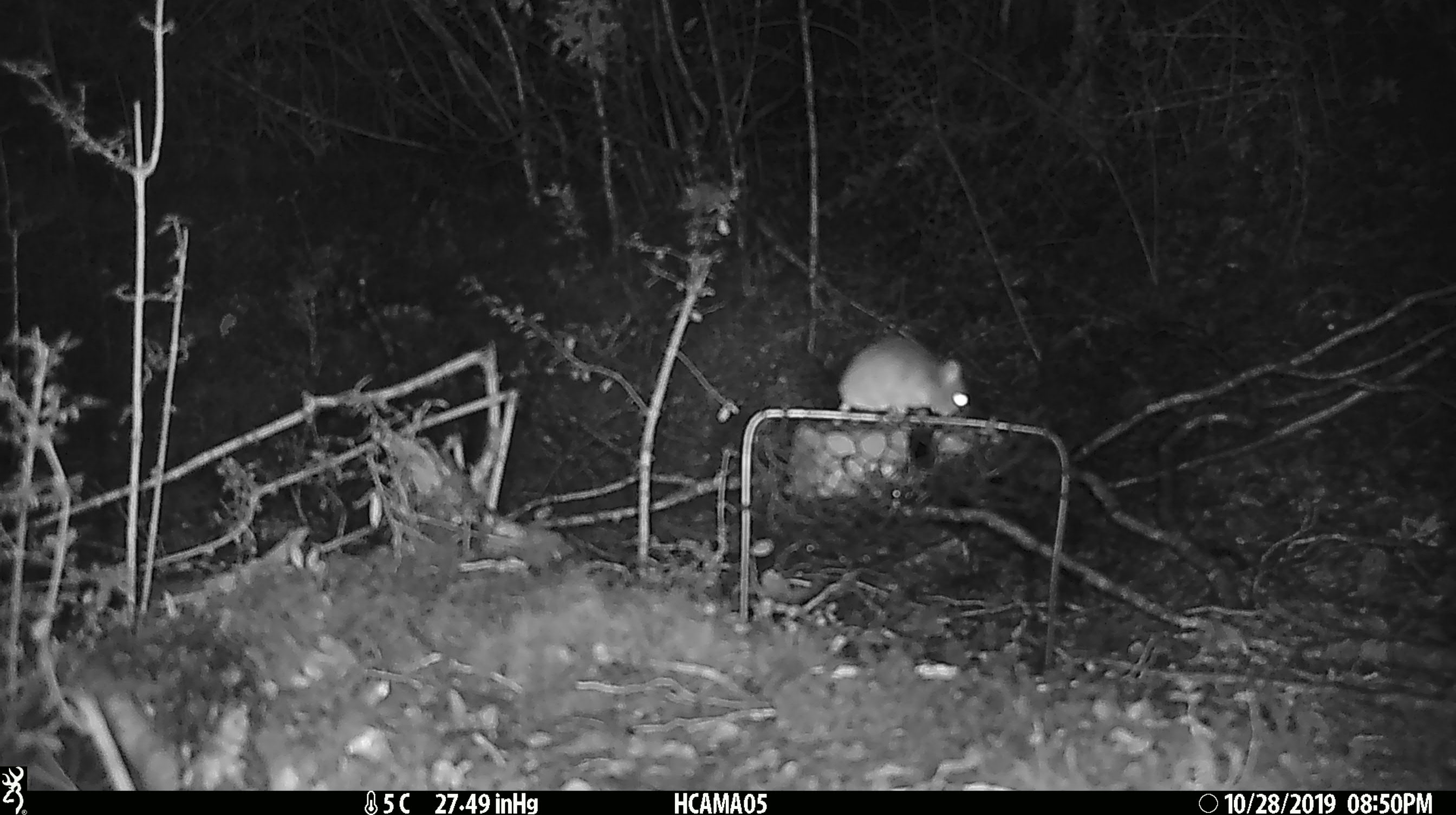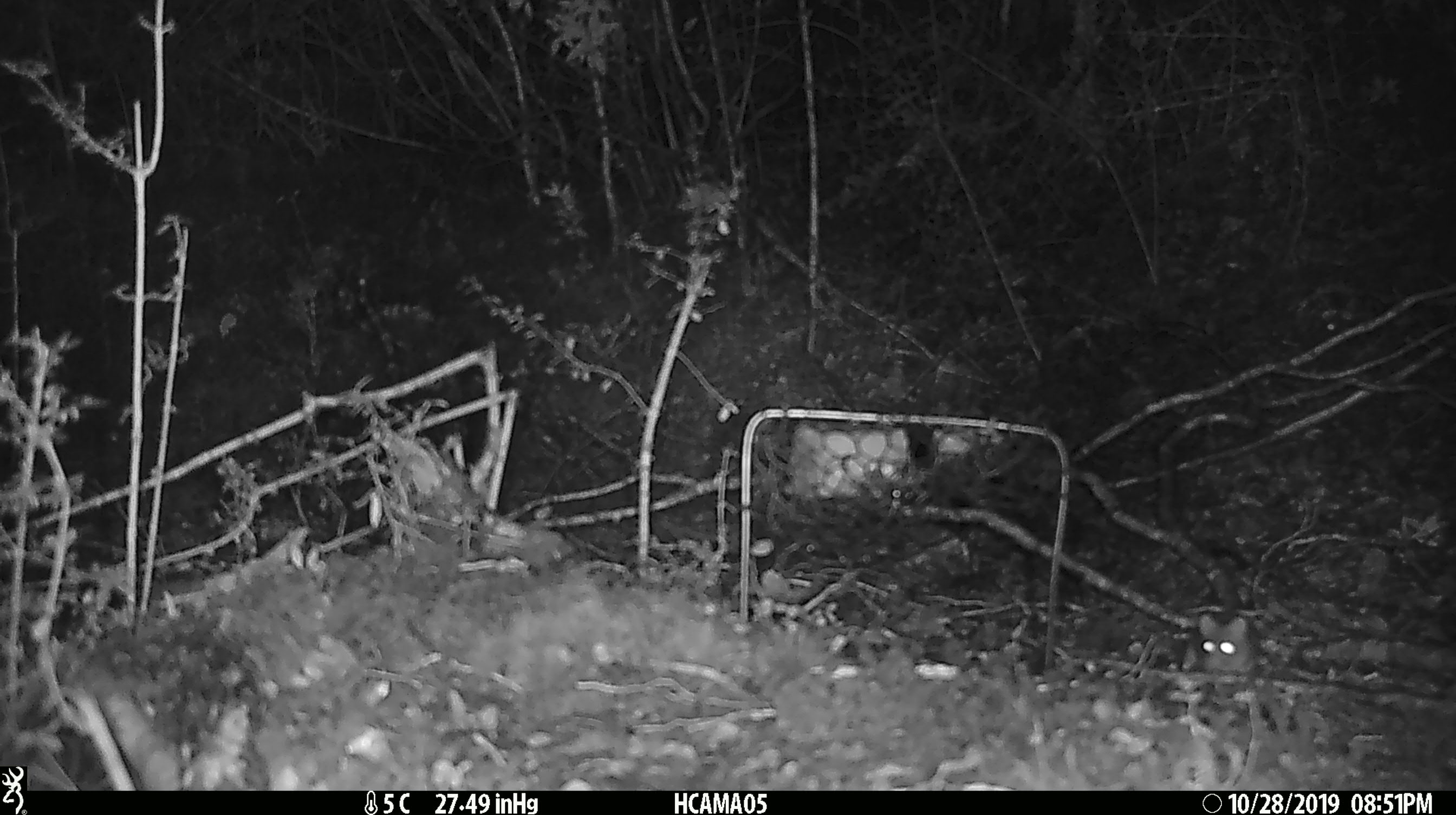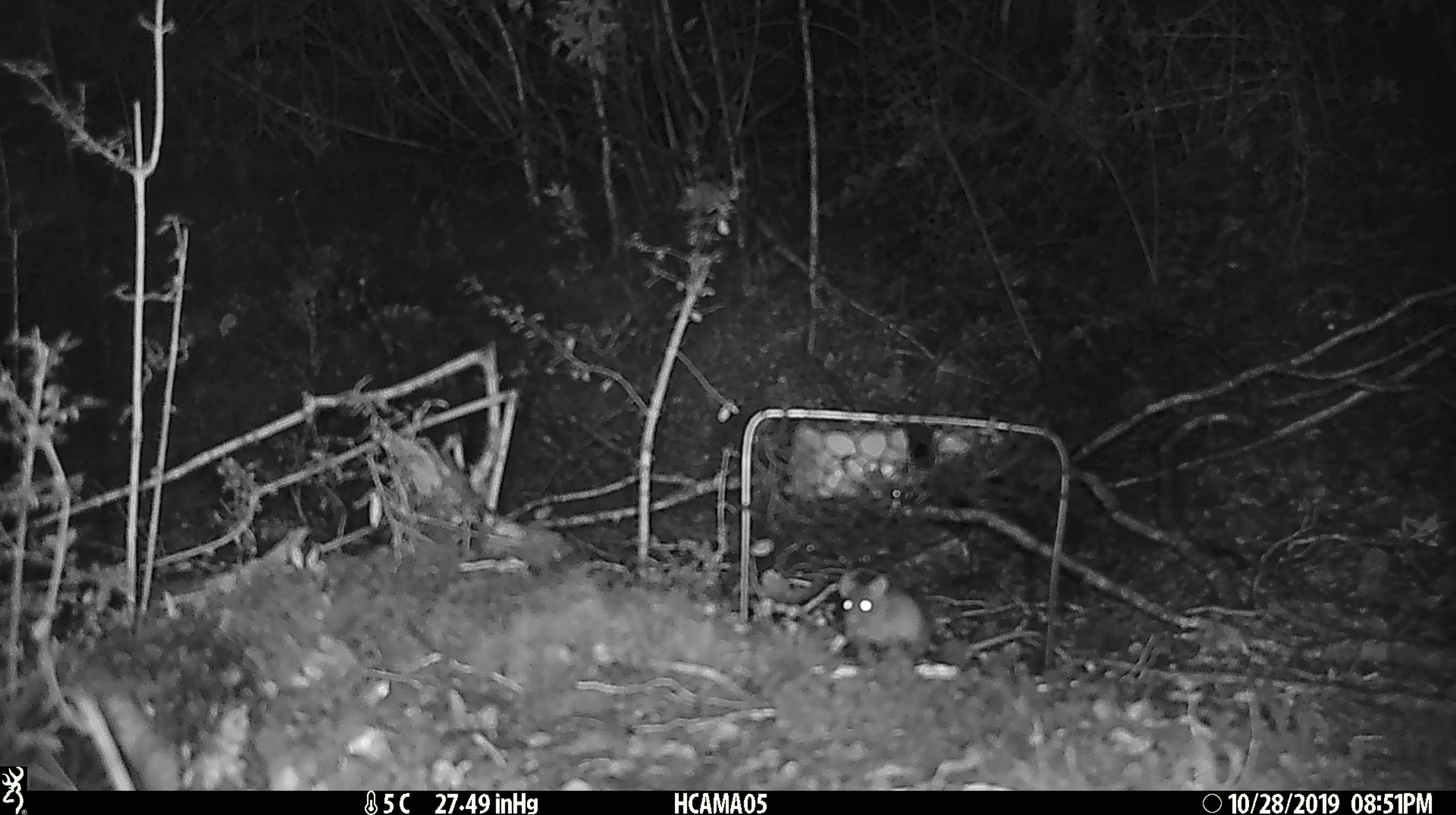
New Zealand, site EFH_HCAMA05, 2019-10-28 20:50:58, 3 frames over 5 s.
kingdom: Animalia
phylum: Chordata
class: Mammalia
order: Rodentia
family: Muridae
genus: Mus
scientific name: Mus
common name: mouse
Mouse (Mus).